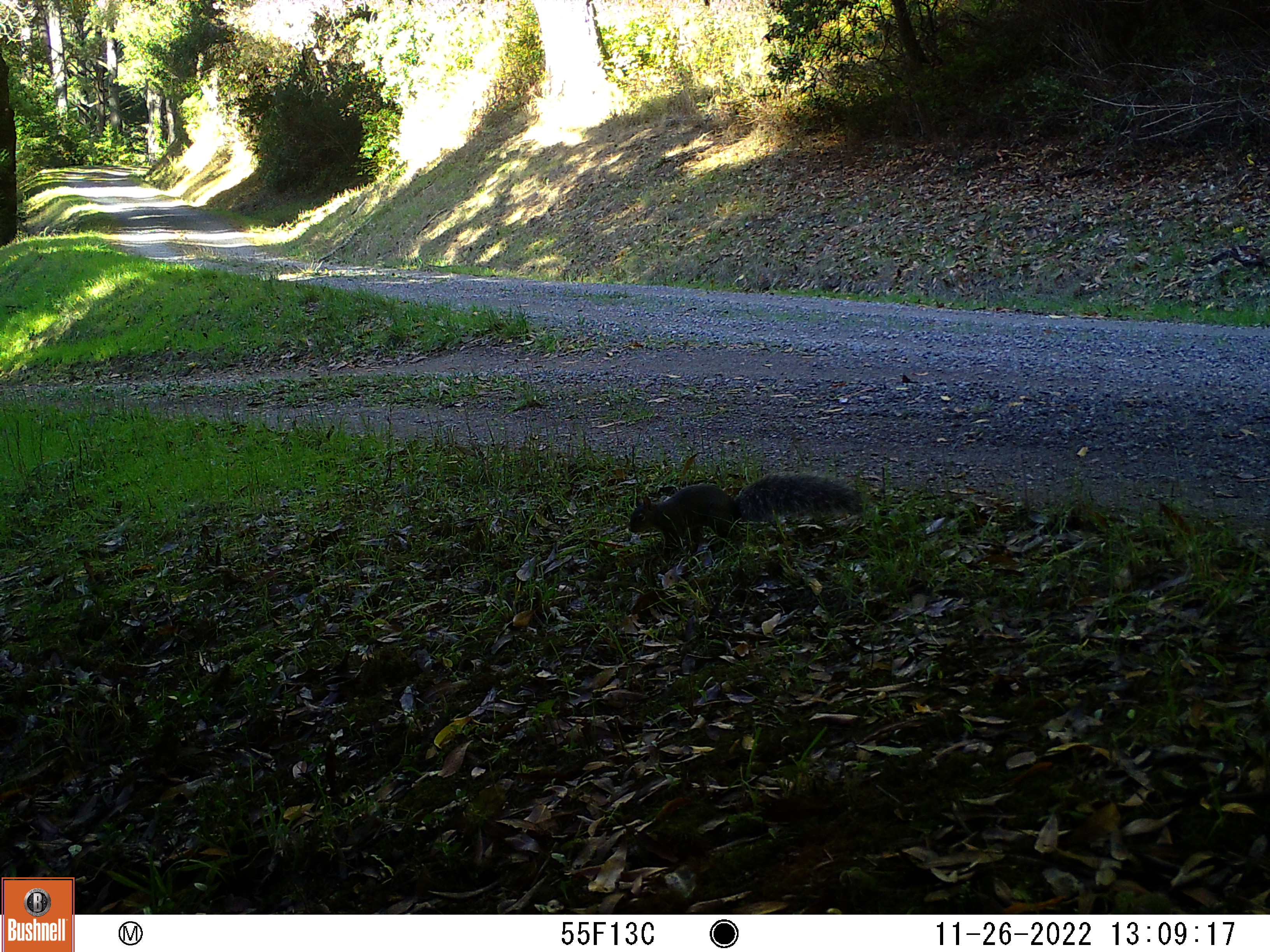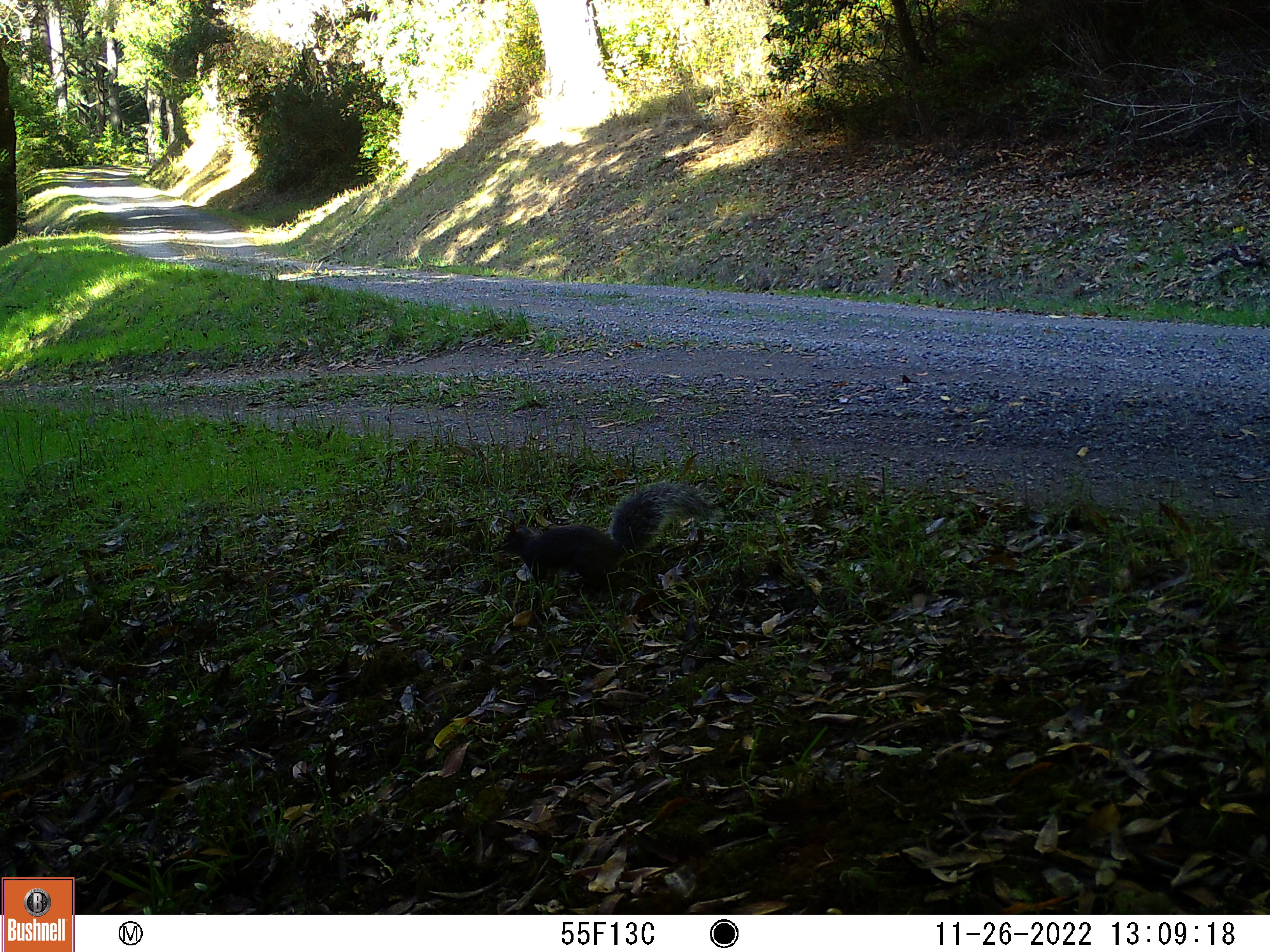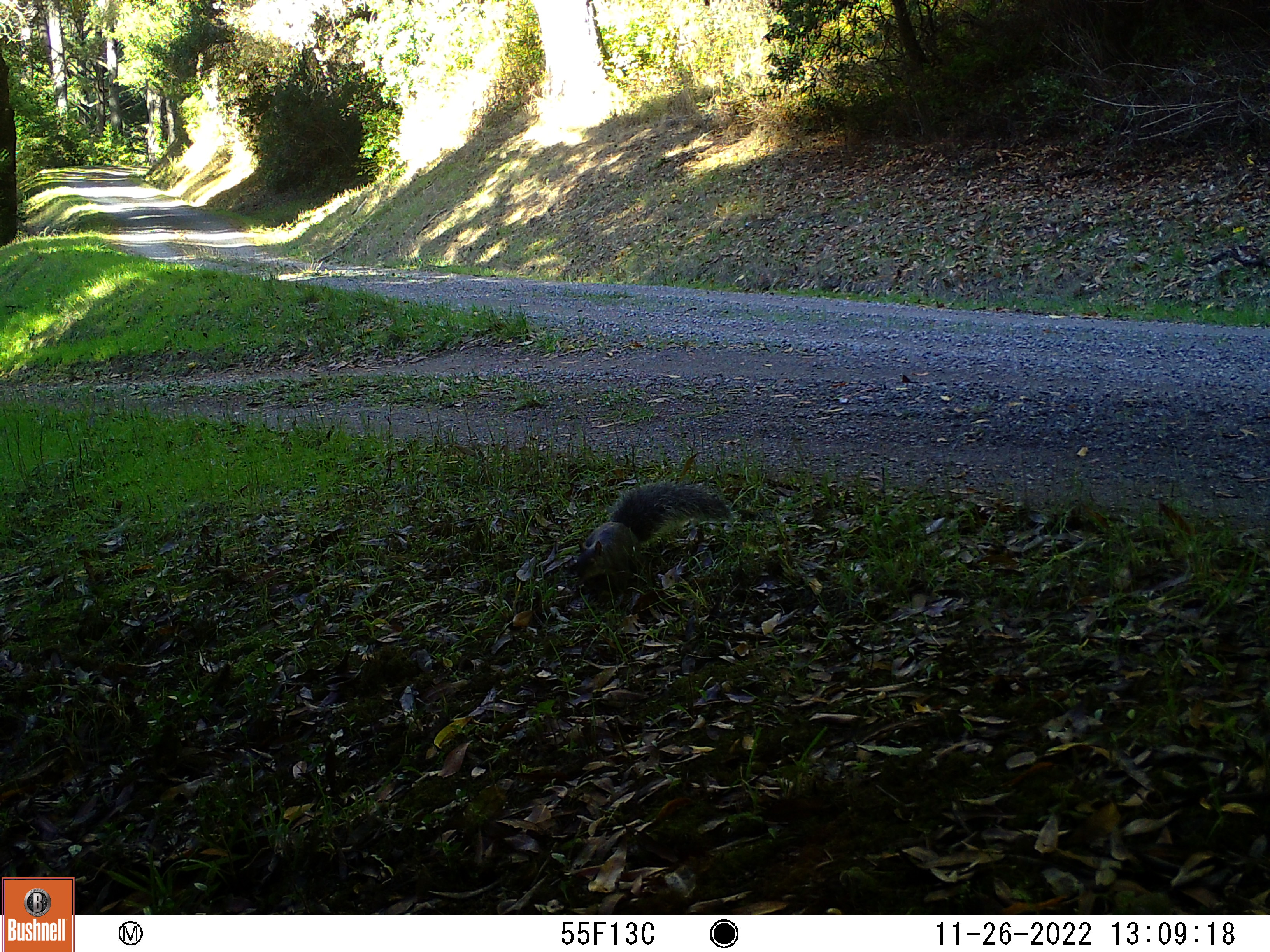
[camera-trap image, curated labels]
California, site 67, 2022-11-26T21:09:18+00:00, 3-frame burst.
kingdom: Animalia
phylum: Chordata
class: Mammalia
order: Rodentia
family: Sciuridae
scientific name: Sciuridae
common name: squirrel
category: unknown squirrel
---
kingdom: Animalia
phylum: Chordata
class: Mammalia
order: Rodentia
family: Sciuridae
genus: Sciurus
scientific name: Sciurus griseus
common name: western gray squirrel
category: western grey squirrel